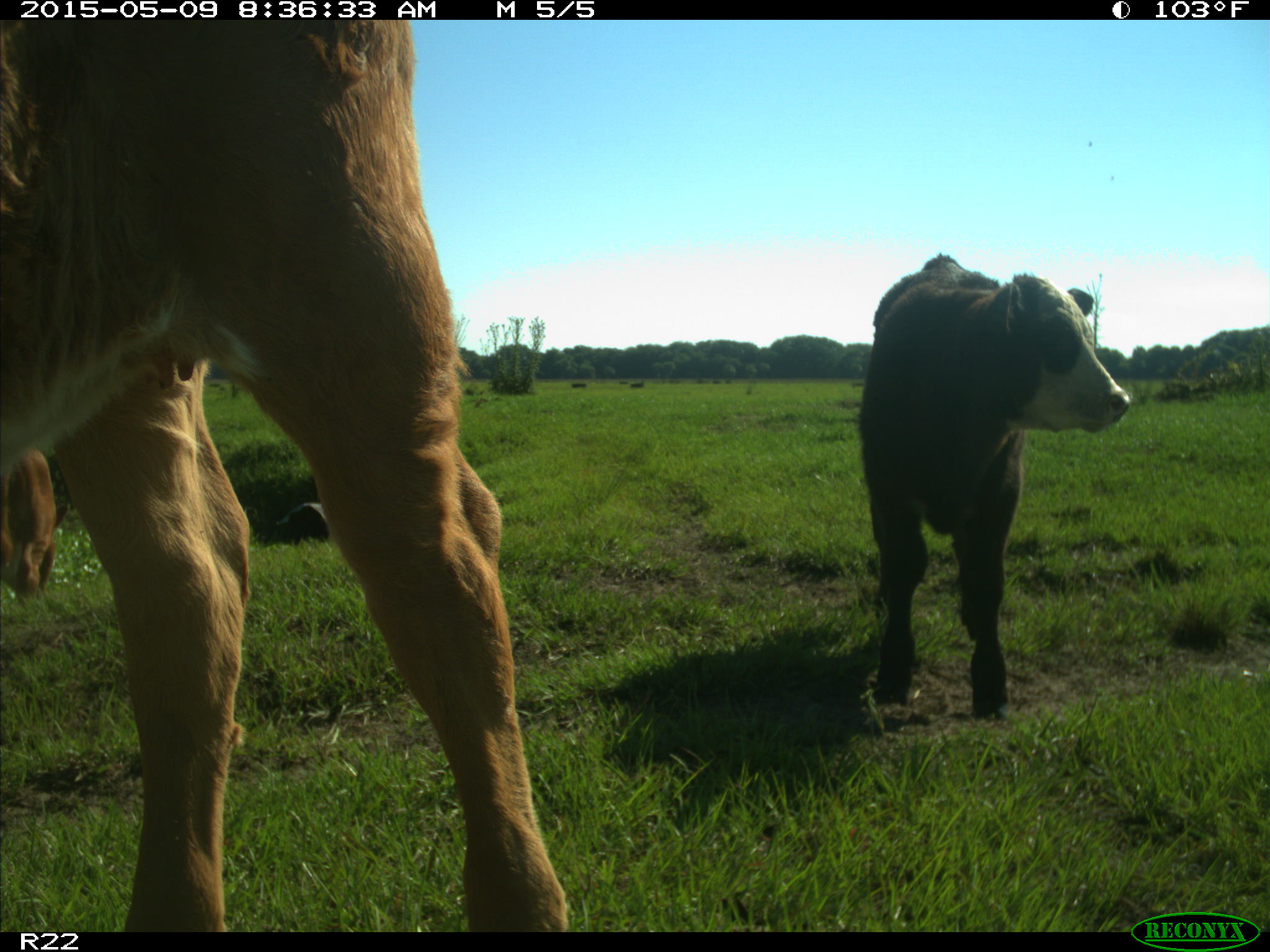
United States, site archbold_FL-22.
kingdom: Animalia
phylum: Chordata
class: Mammalia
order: Artiodactyla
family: Bovidae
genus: Bos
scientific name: Bos taurus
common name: domestic cow